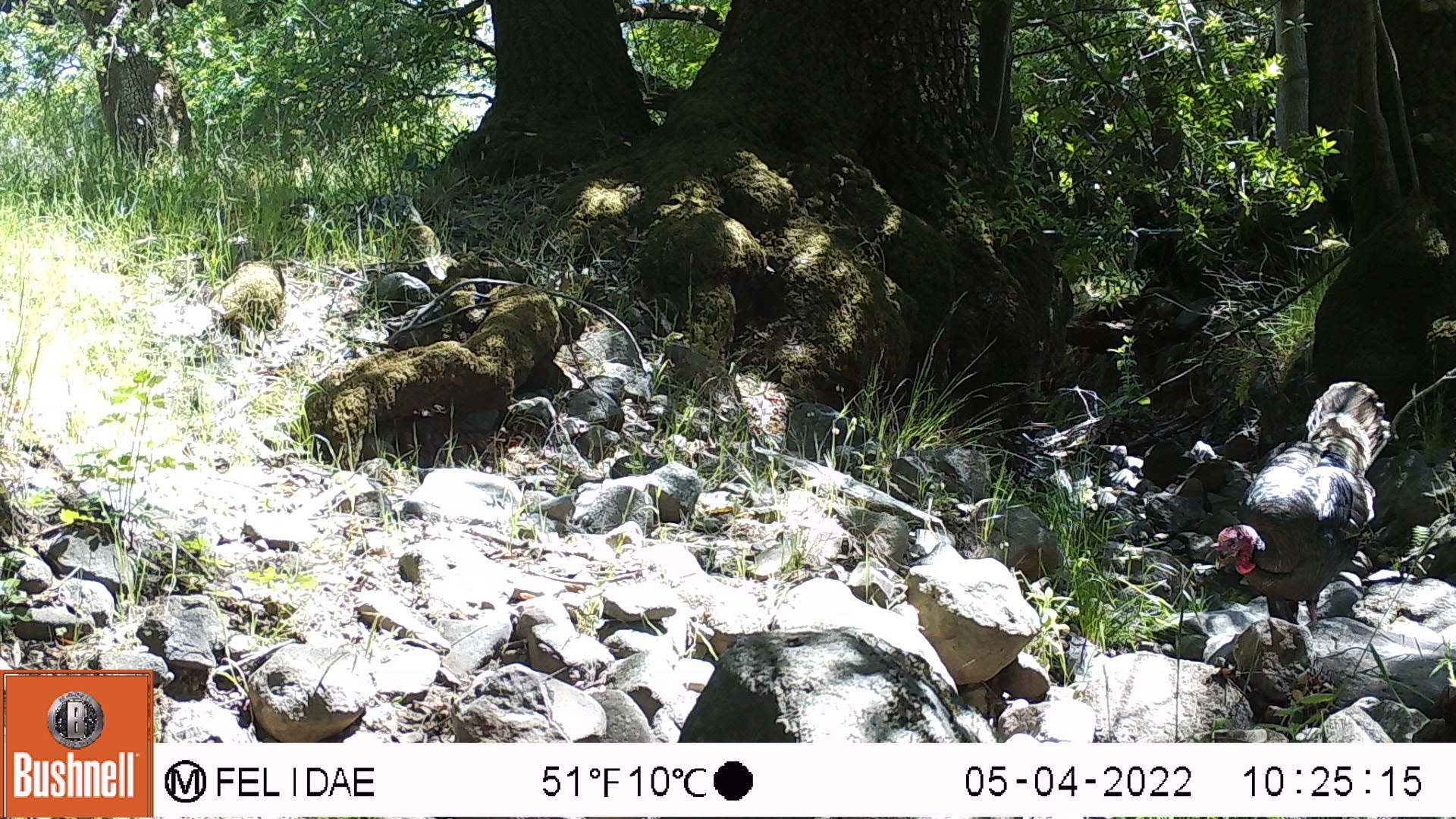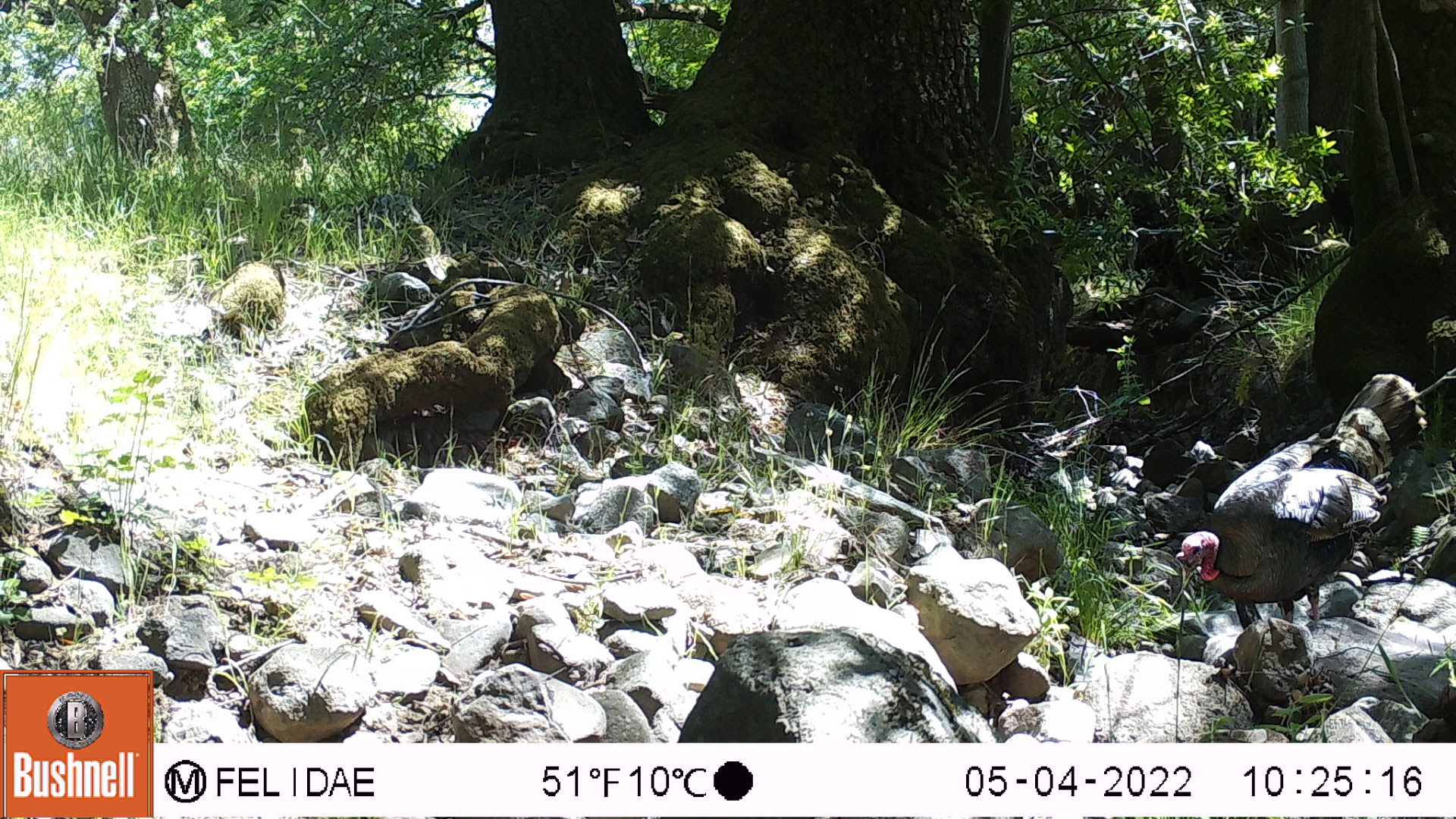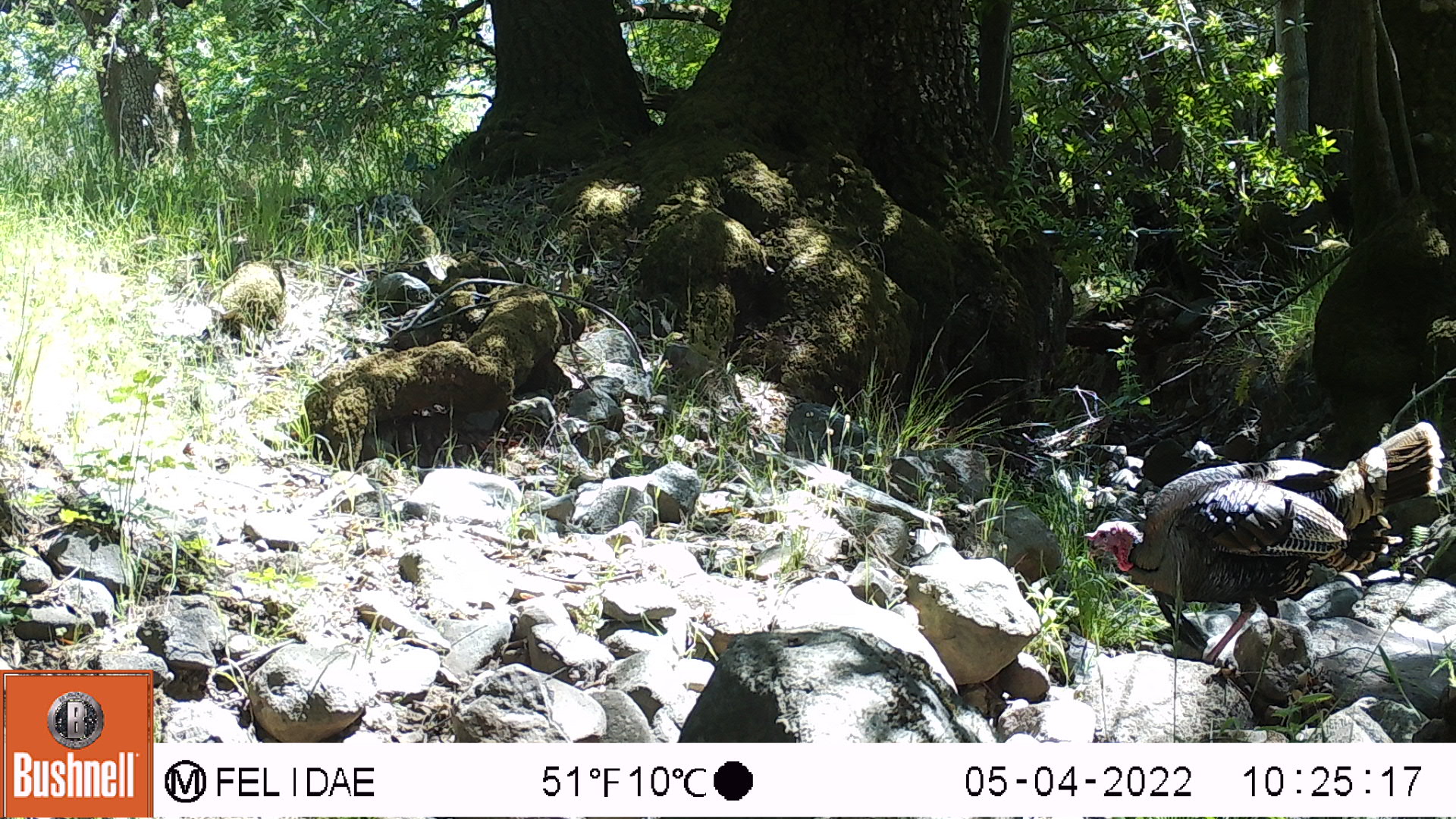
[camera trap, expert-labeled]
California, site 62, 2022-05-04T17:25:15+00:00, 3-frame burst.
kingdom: Animalia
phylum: Chordata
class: Aves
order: Galliformes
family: Phasianidae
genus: Meleagris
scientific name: Meleagris gallopavo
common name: turkey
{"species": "turkey (Meleagris gallopavo)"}